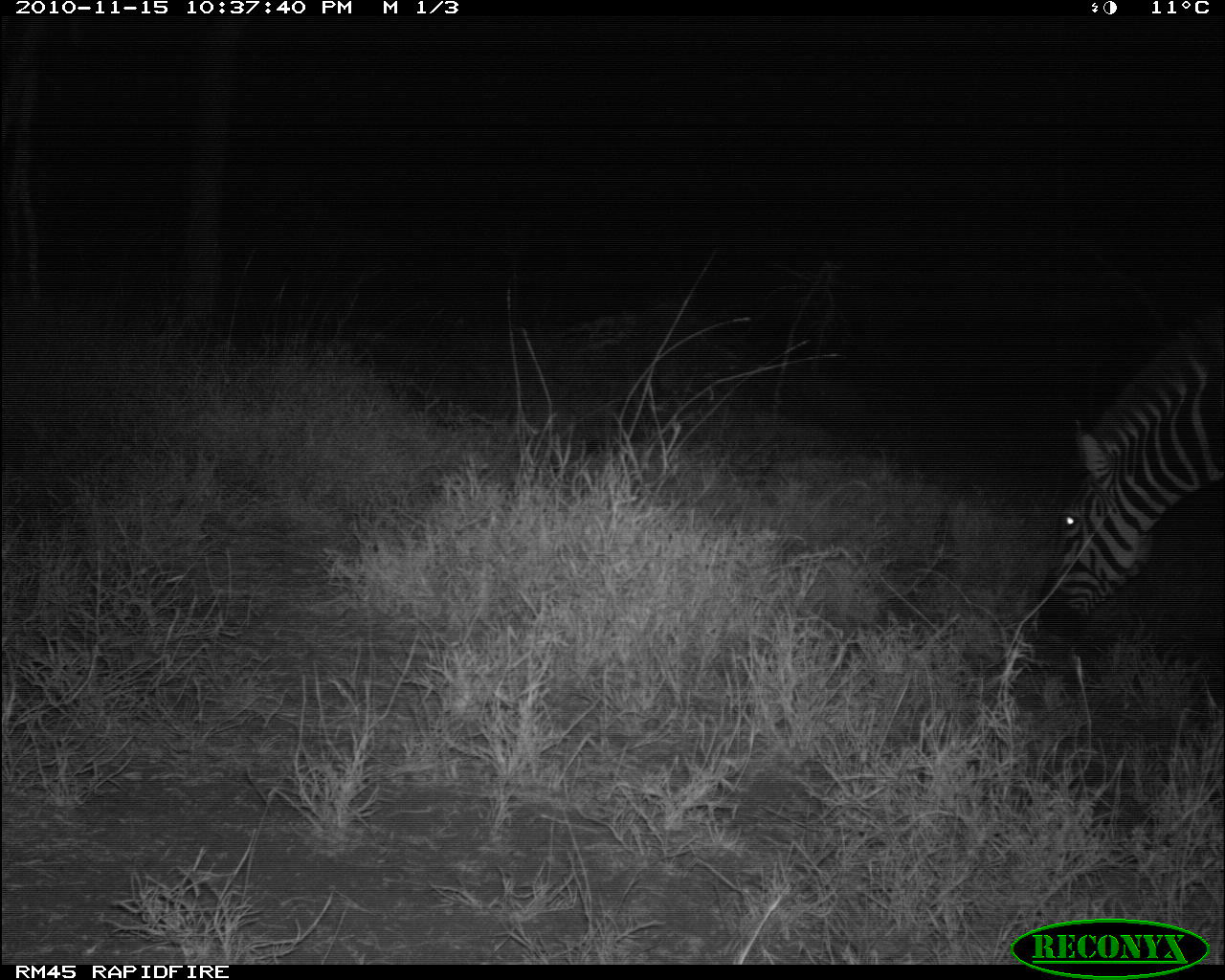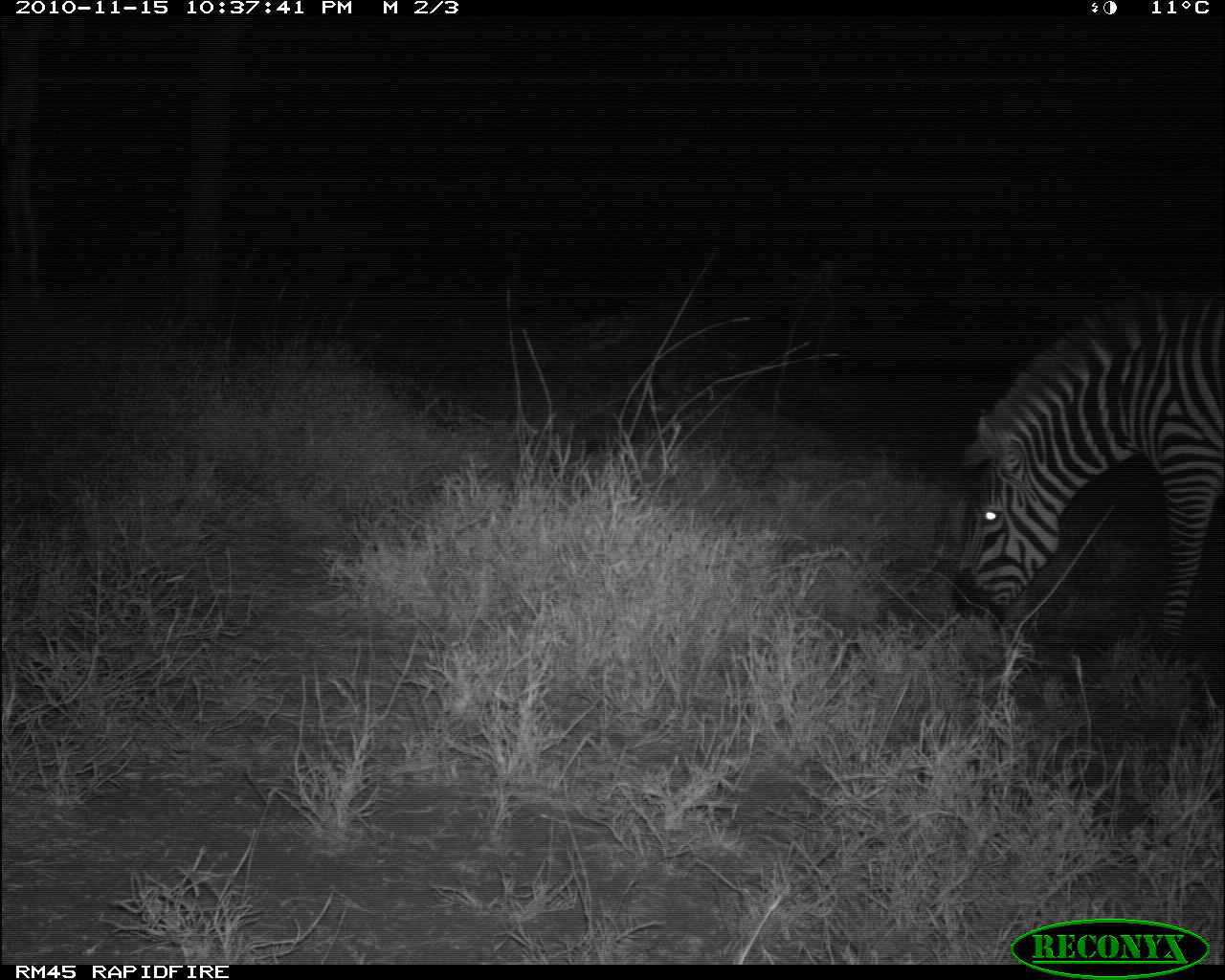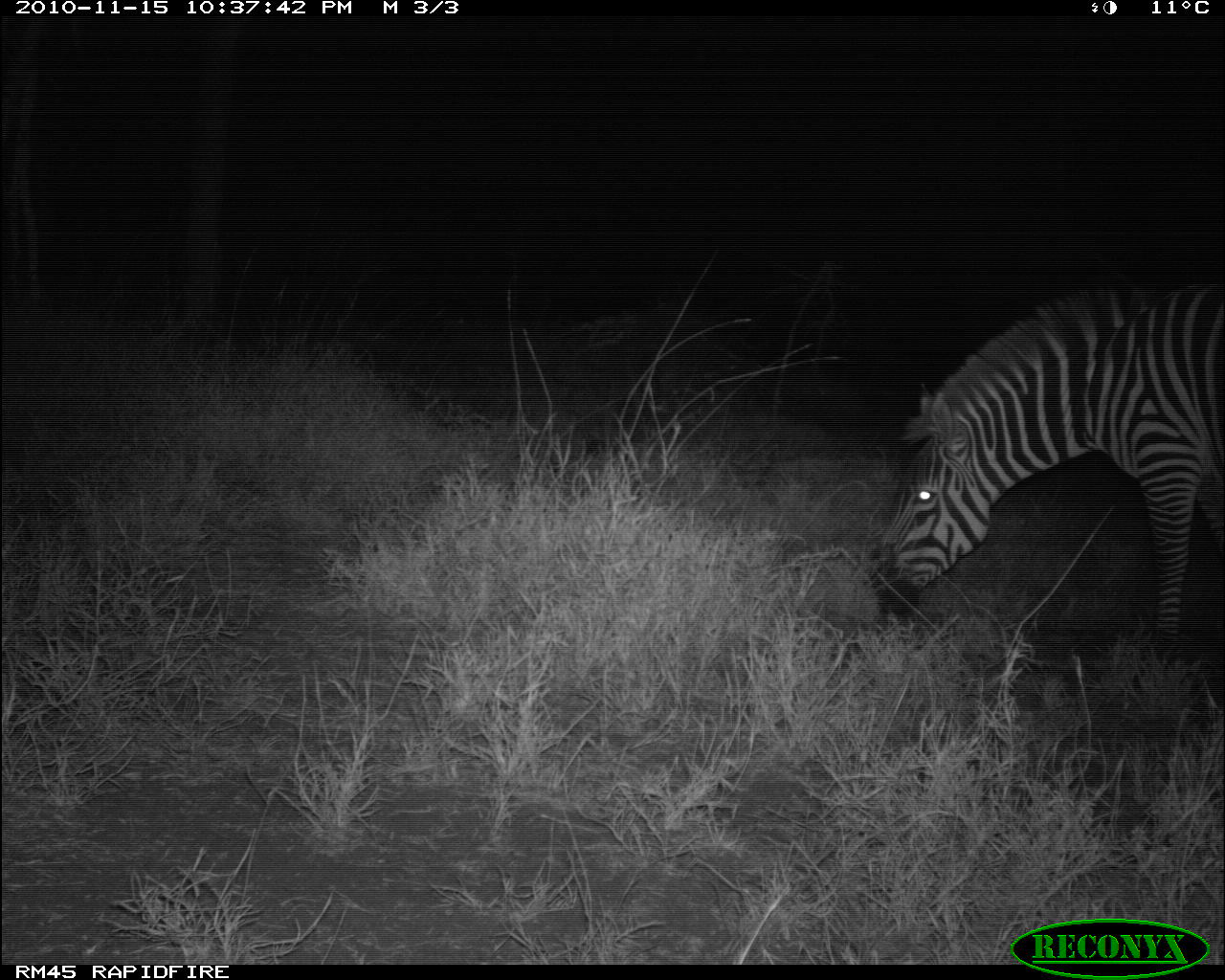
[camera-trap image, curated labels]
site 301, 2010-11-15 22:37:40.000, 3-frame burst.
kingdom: Animalia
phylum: Chordata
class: Mammalia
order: Perissodactyla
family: Equidae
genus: Equus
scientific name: Equus quagga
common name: plains zebra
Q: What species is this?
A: Equus quagga (plains zebra).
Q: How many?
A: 1.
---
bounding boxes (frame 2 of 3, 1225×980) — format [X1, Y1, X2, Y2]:
equus quagga: [949, 282, 1225, 655]